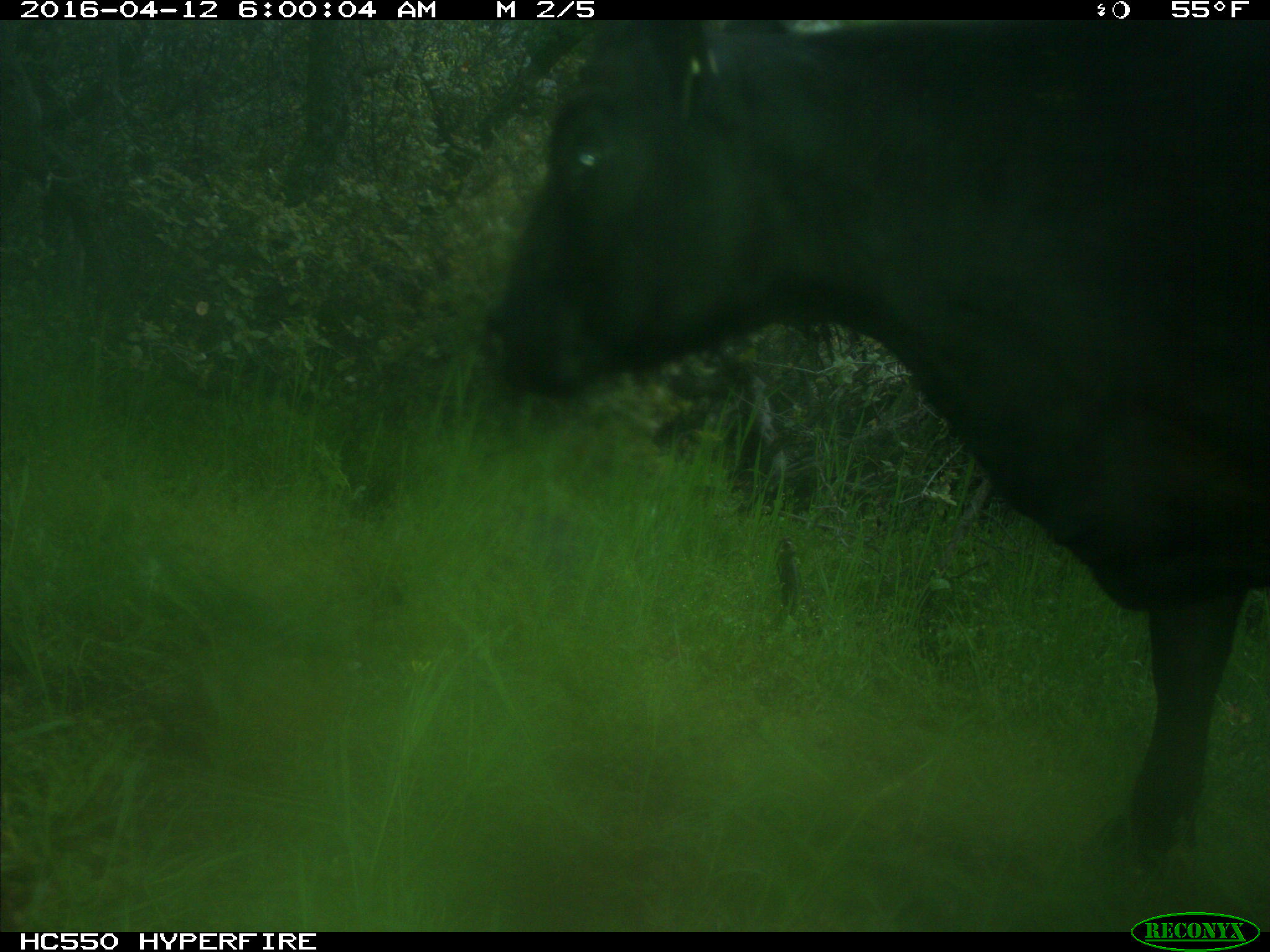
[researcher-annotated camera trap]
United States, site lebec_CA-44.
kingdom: Animalia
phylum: Chordata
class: Mammalia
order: Artiodactyla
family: Bovidae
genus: Bos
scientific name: Bos taurus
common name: domestic cow